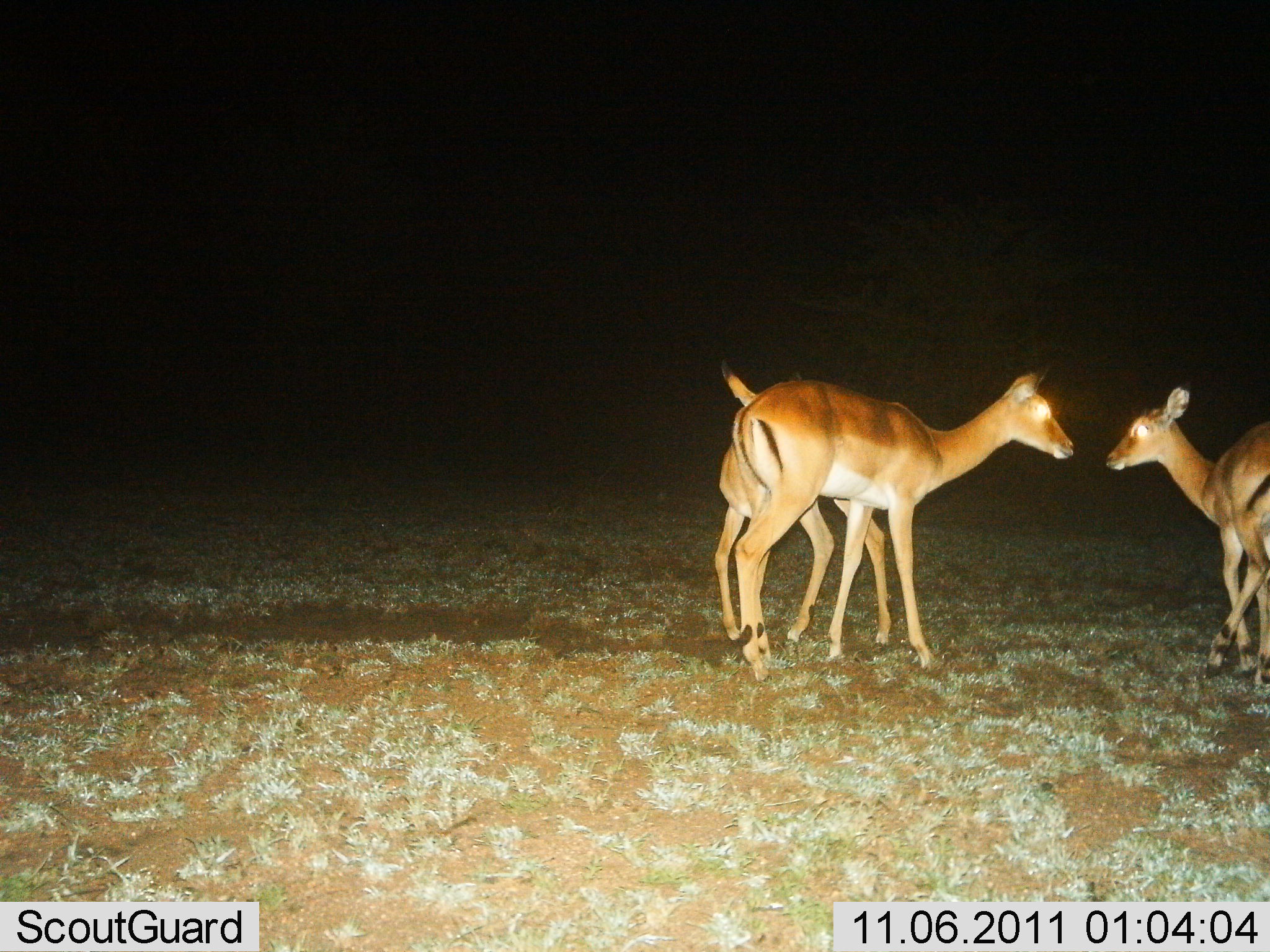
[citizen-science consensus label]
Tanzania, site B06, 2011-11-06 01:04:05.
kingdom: Animalia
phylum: Chordata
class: Mammalia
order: Artiodactyla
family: Bovidae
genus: Nanger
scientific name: Nanger granti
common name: grant's gazelle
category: gazellegrants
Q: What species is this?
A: Gazellegrants (grant's gazelle) (Nanger granti).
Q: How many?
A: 3.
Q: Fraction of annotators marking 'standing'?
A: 55%.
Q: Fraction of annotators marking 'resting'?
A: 0%.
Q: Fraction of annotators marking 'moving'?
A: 0%.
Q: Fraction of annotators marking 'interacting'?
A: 55%.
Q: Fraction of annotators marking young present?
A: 27%.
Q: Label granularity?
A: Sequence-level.